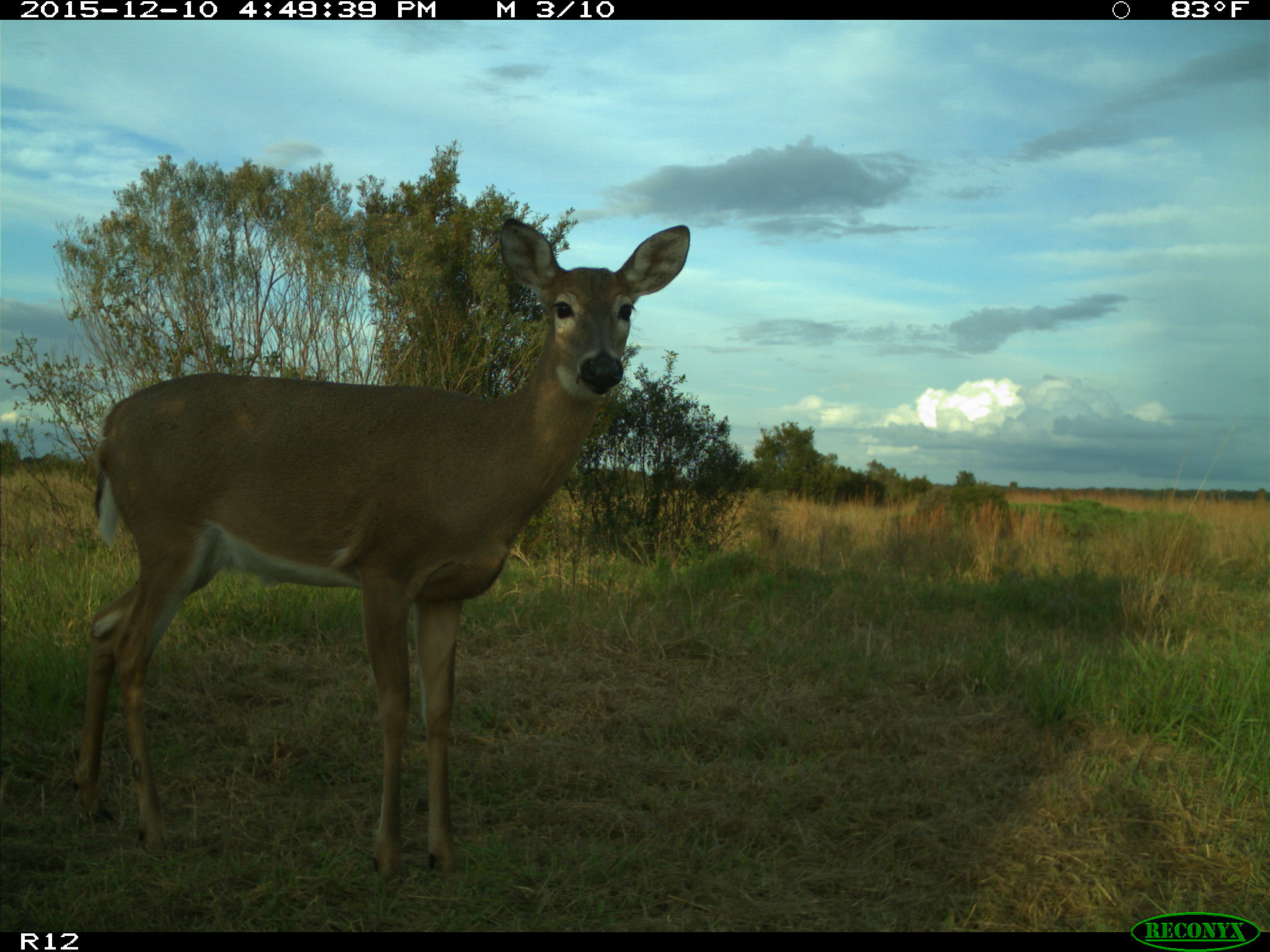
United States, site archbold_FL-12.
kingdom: Animalia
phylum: Chordata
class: Mammalia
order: Artiodactyla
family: Cervidae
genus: Odocoileus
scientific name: Odocoileus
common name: deer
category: unidentified deer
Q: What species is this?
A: Unidentified deer (deer) (Odocoileus).